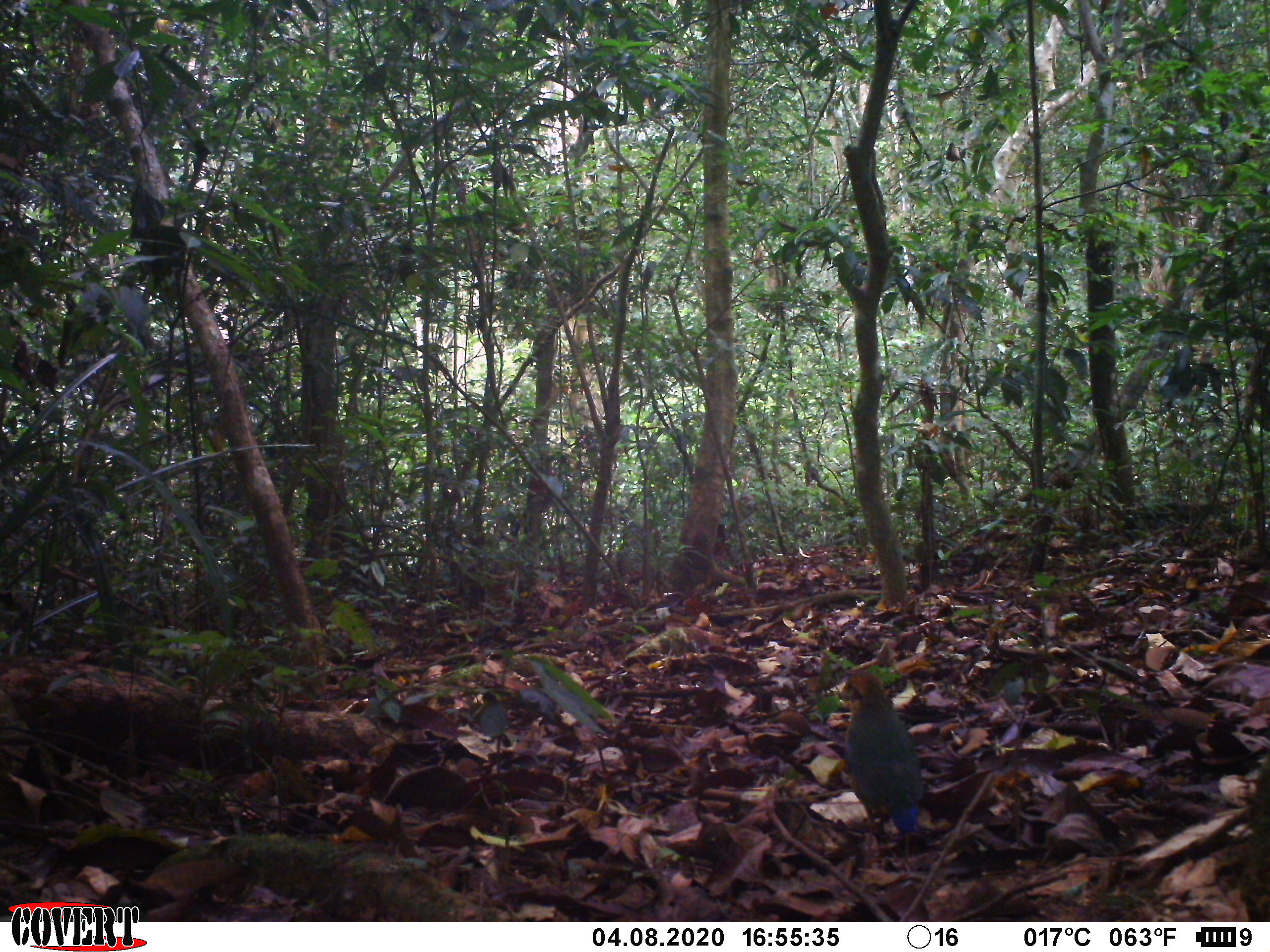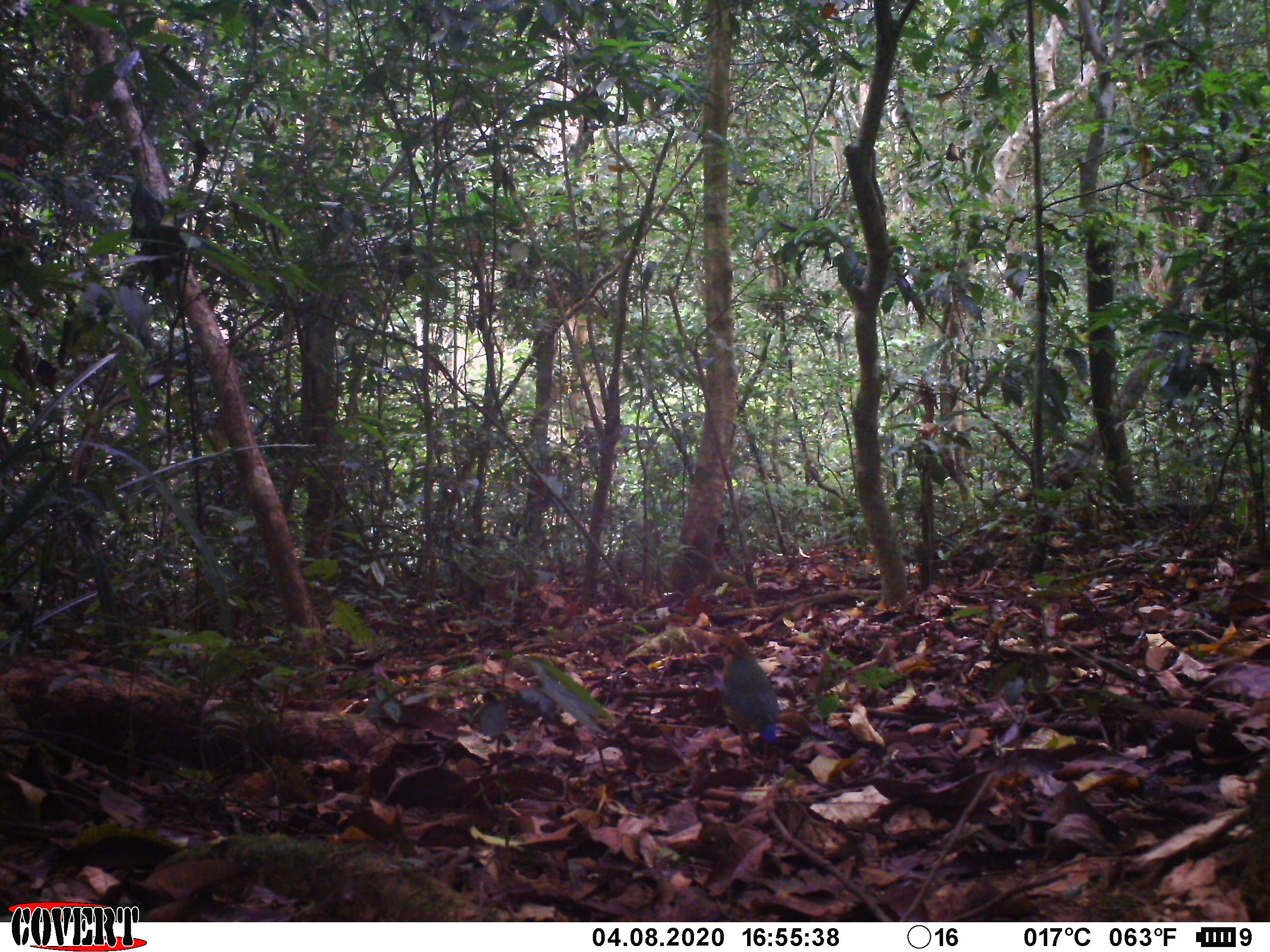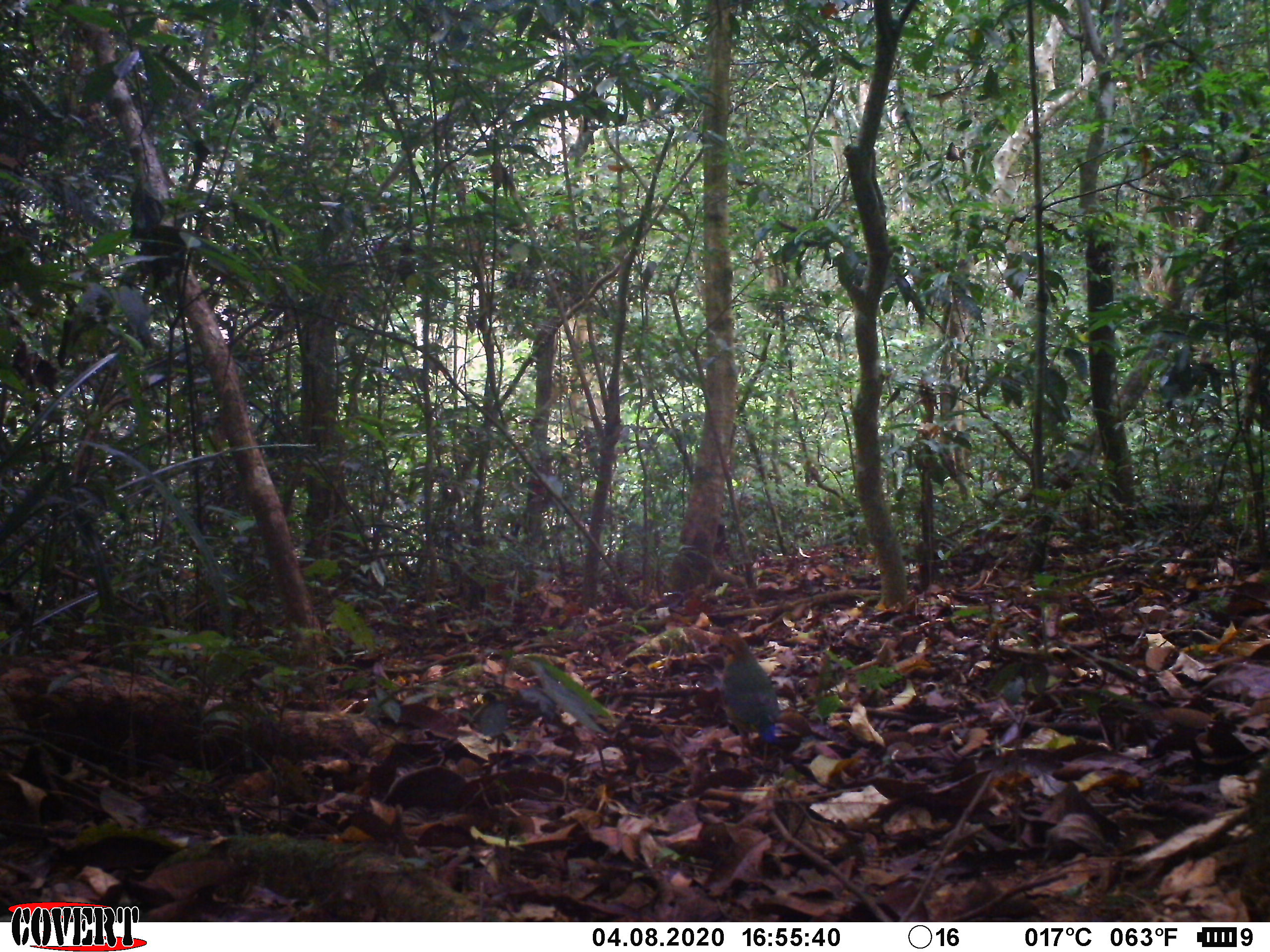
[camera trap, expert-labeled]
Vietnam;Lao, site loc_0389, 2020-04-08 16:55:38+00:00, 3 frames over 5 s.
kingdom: Animalia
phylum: Chordata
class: Aves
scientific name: Aves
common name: bird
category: unidentified bird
Unidentified bird (bird) (Aves). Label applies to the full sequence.